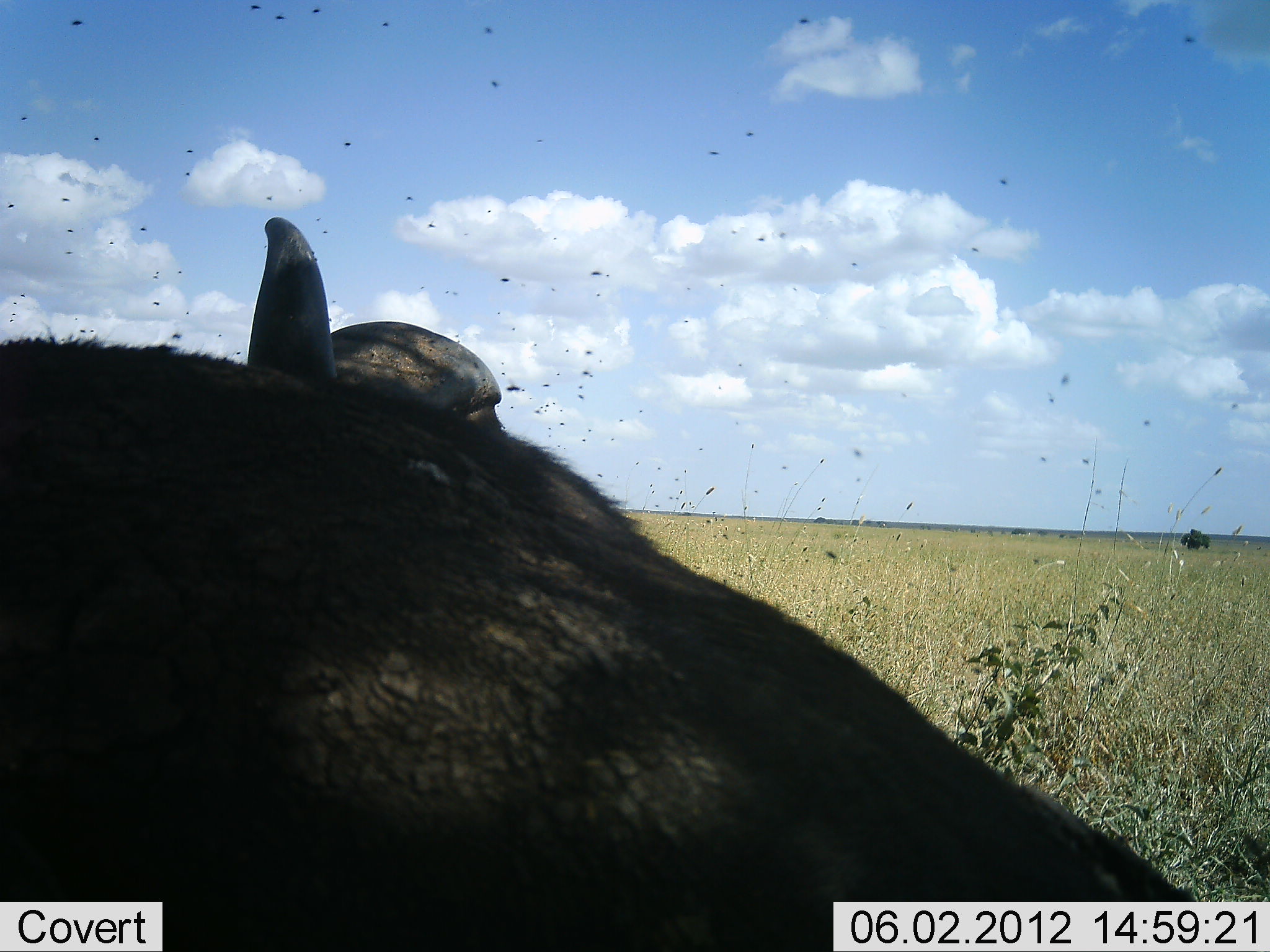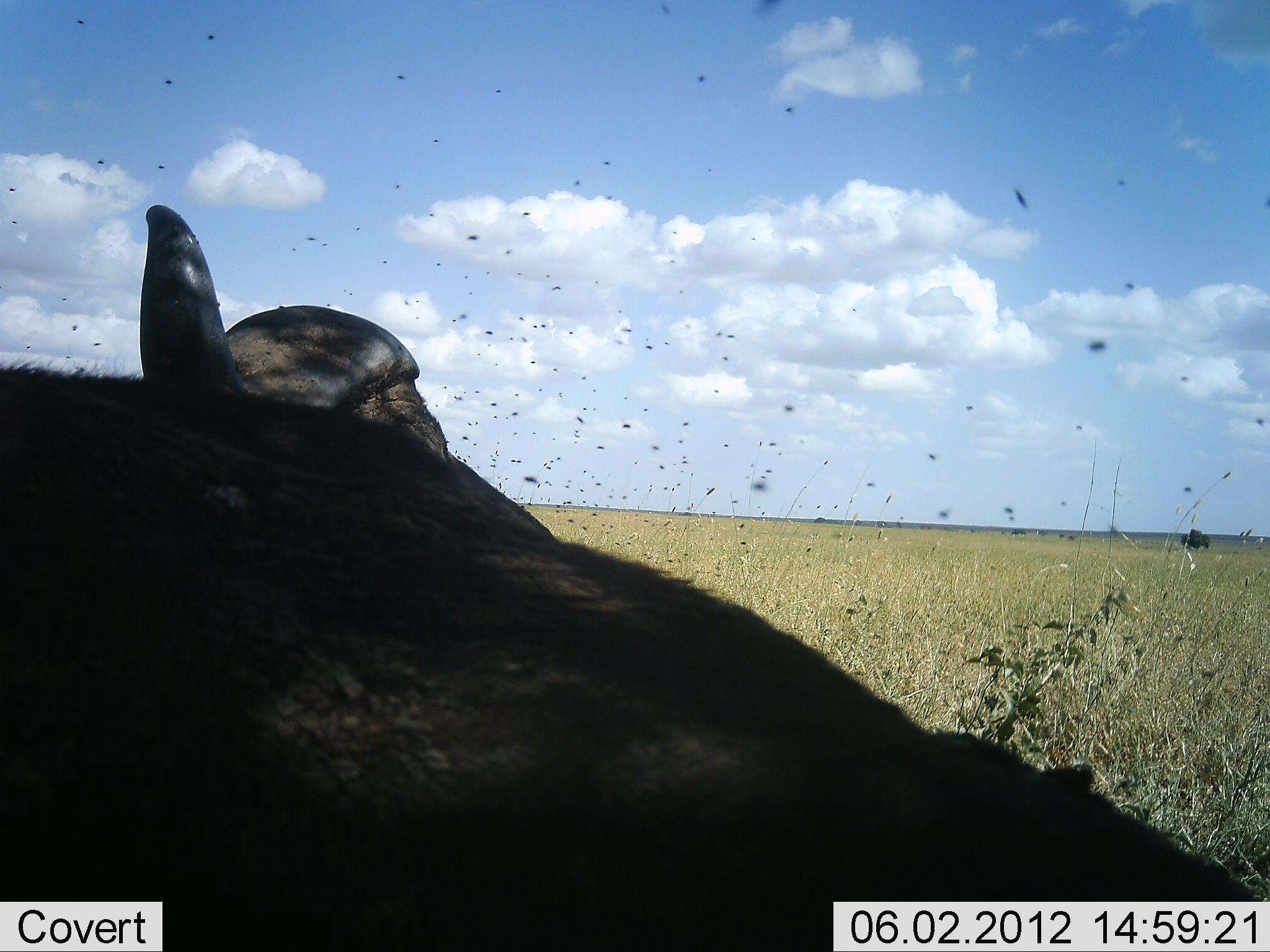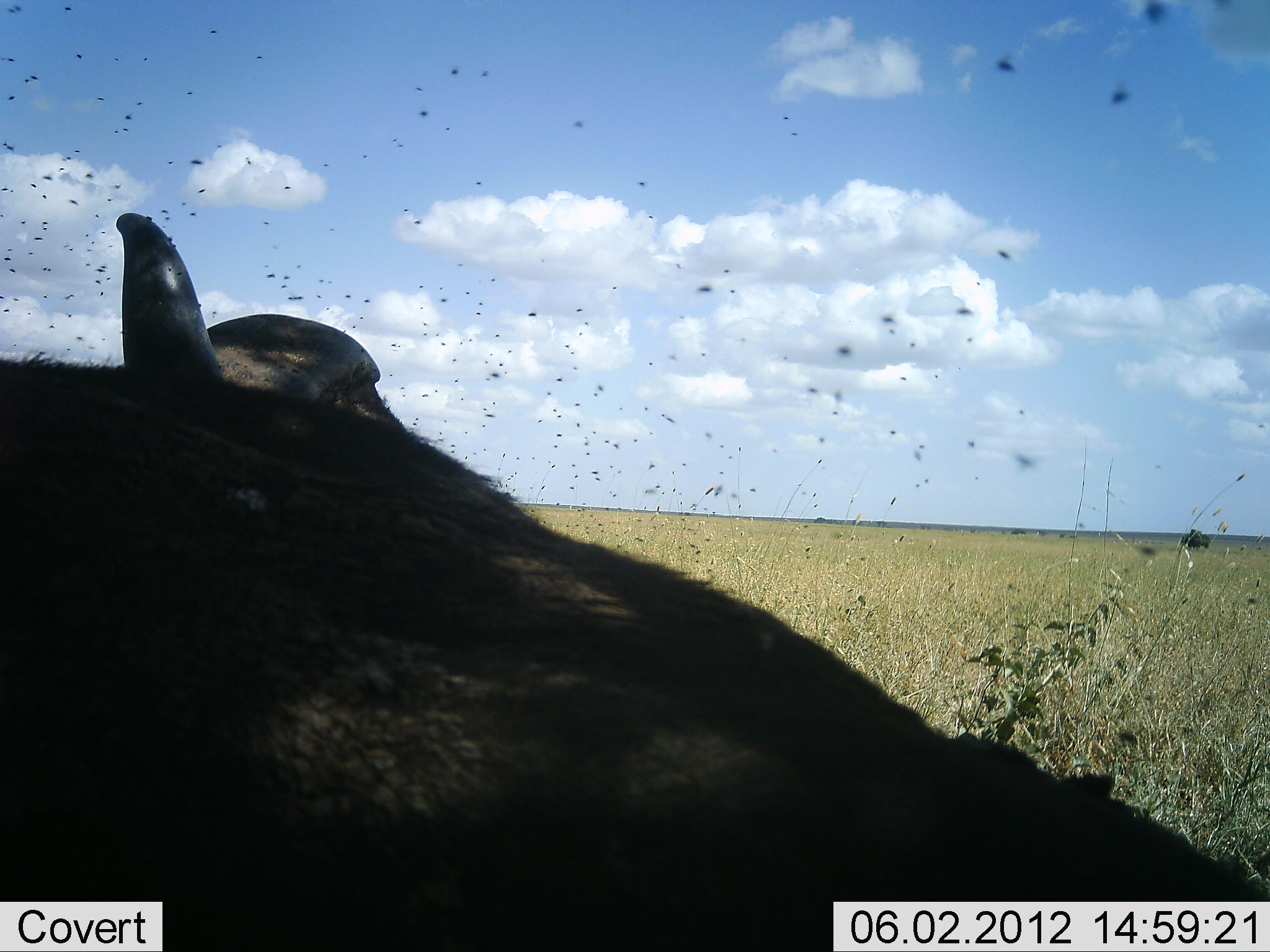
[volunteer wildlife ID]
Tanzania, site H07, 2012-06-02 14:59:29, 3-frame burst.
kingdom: Animalia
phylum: Chordata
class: Mammalia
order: Artiodactyla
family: Bovidae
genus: Syncerus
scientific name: Syncerus caffer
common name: cape buffalo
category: buffalo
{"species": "buffalo (cape buffalo) (Syncerus caffer)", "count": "1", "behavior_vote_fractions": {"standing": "18%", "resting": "82%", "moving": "0%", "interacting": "0%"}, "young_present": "0%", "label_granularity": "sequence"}